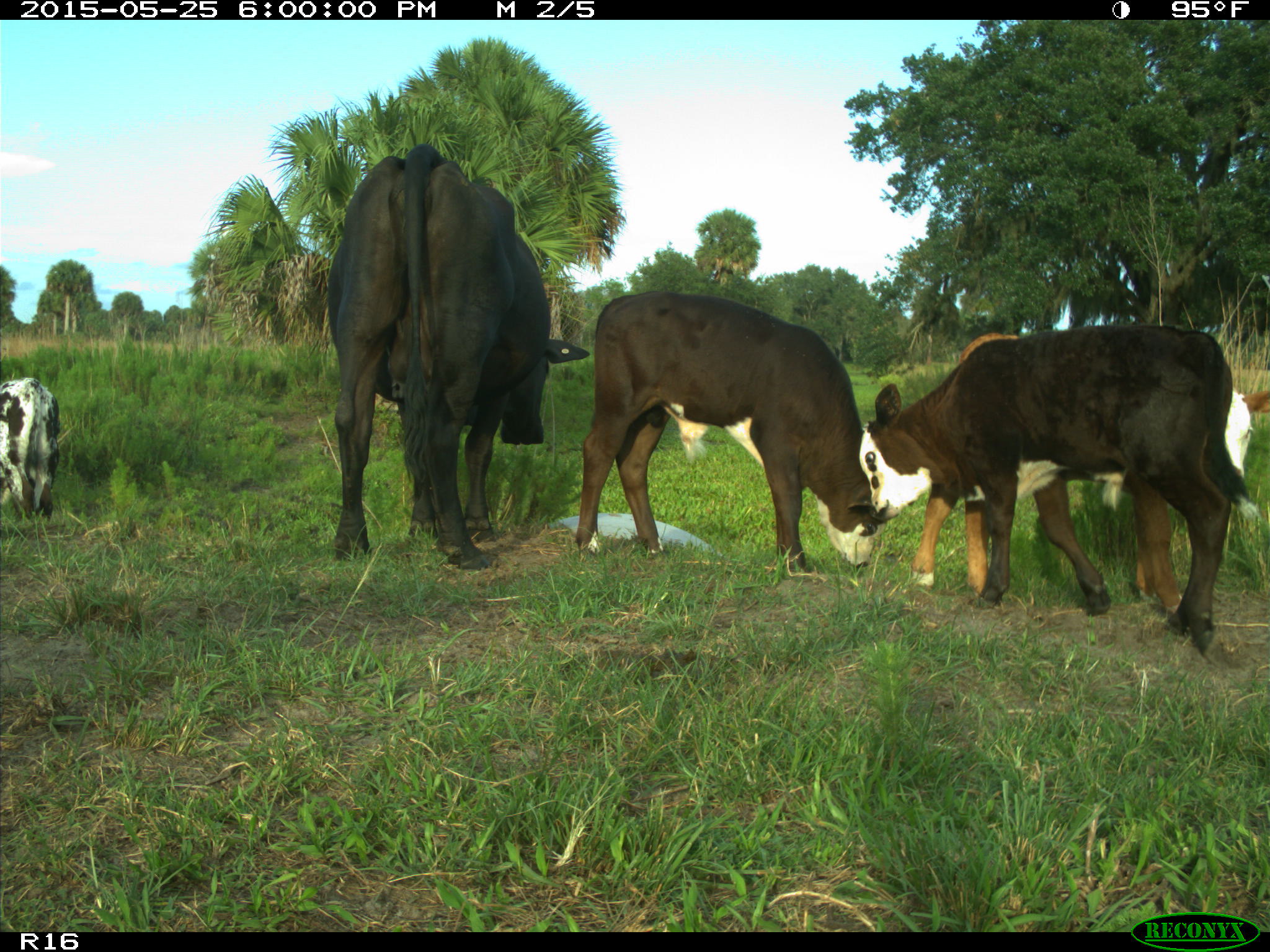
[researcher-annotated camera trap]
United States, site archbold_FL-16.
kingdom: Animalia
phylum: Chordata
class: Mammalia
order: Artiodactyla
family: Bovidae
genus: Bos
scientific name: Bos taurus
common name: domestic cow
Bos taurus (domestic cow).